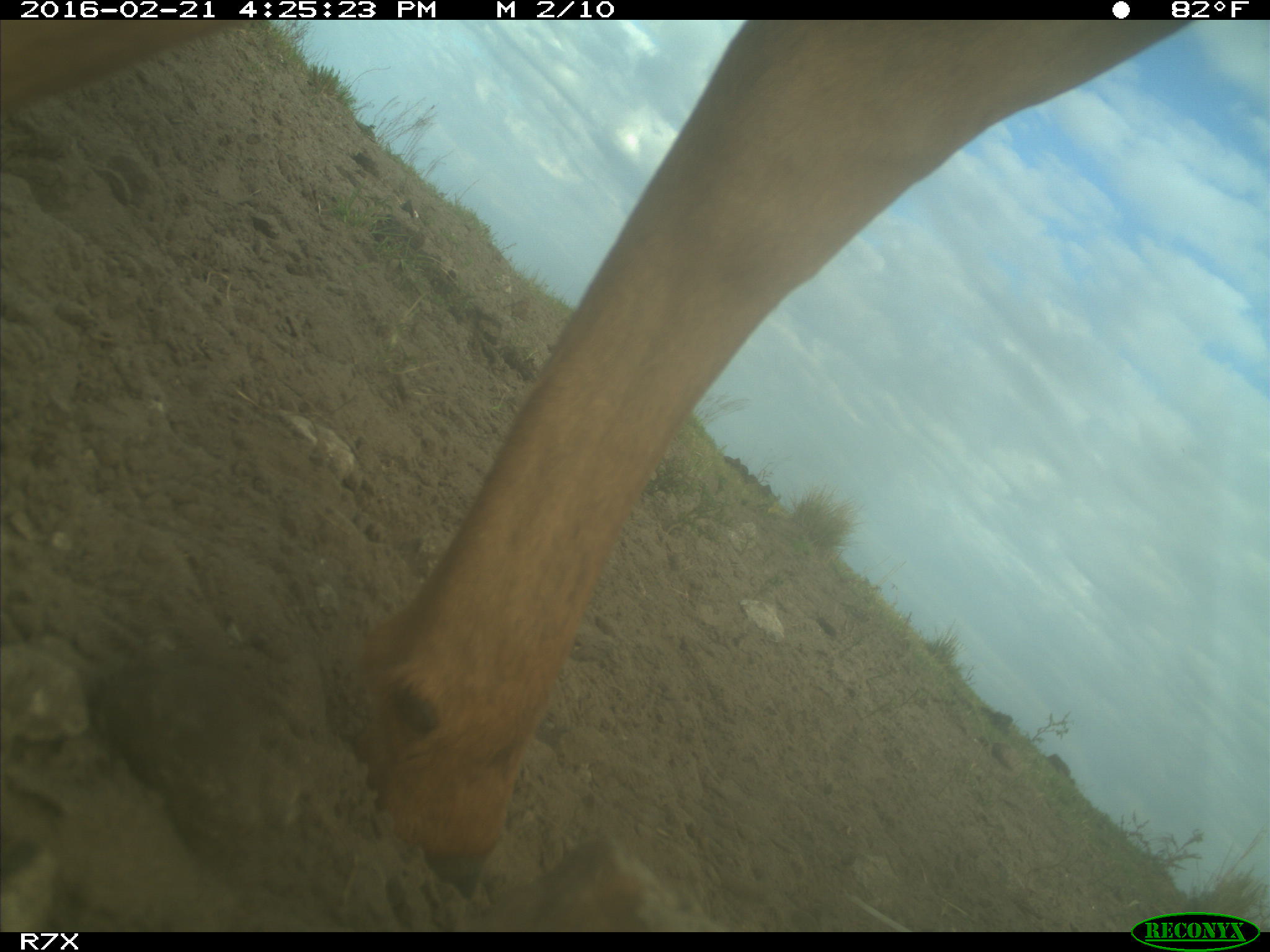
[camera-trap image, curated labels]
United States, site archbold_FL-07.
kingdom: Animalia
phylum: Chordata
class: Mammalia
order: Artiodactyla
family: Bovidae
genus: Bos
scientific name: Bos taurus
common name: domestic cow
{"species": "Bos taurus (domestic cow)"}